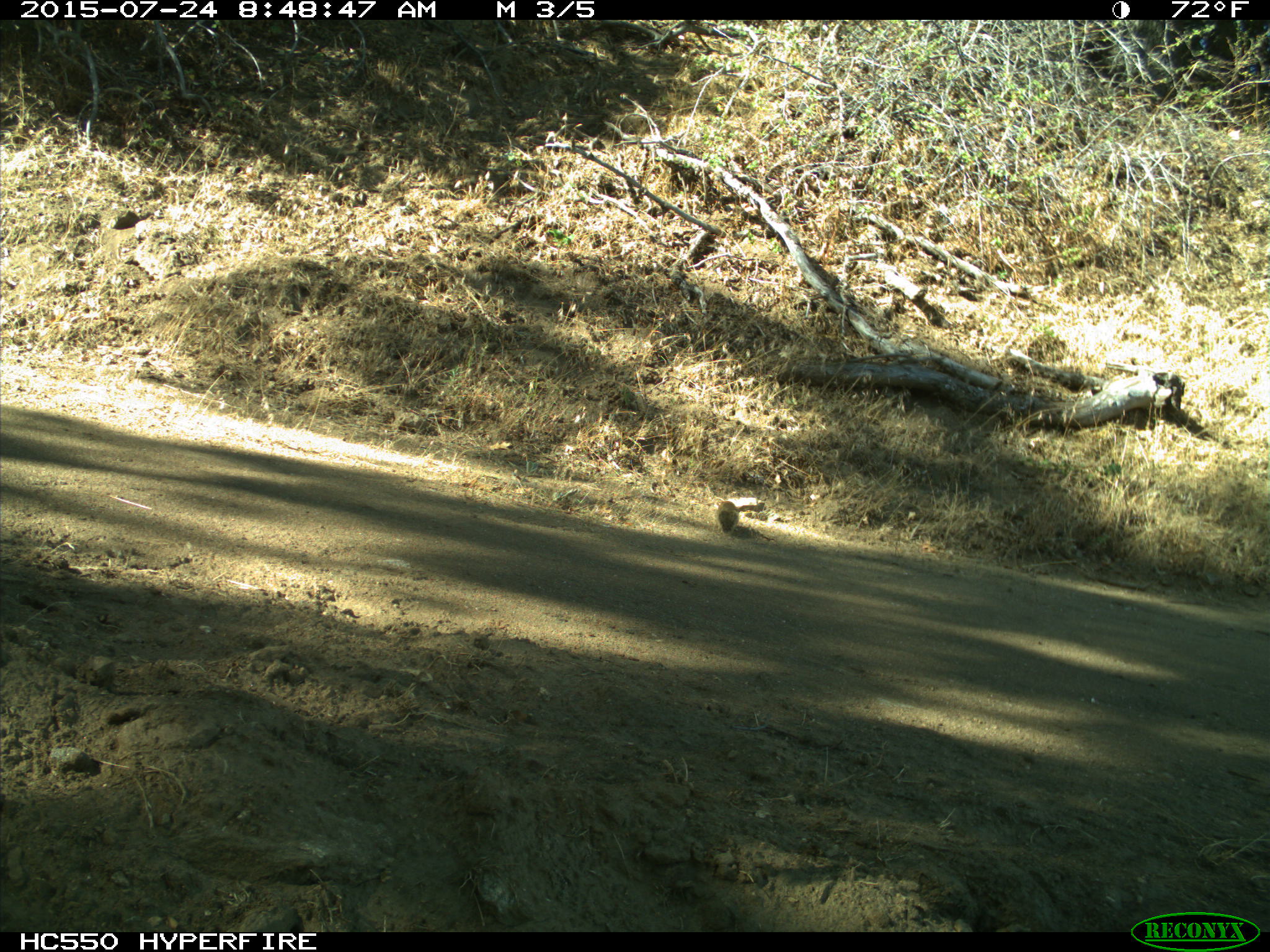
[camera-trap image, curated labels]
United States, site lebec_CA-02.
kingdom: Animalia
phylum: Chordata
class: Mammalia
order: Rodentia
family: Sciuridae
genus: Otospermophilus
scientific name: Otospermophilus beecheyi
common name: california ground squirrel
Otospermophilus beecheyi (california ground squirrel).